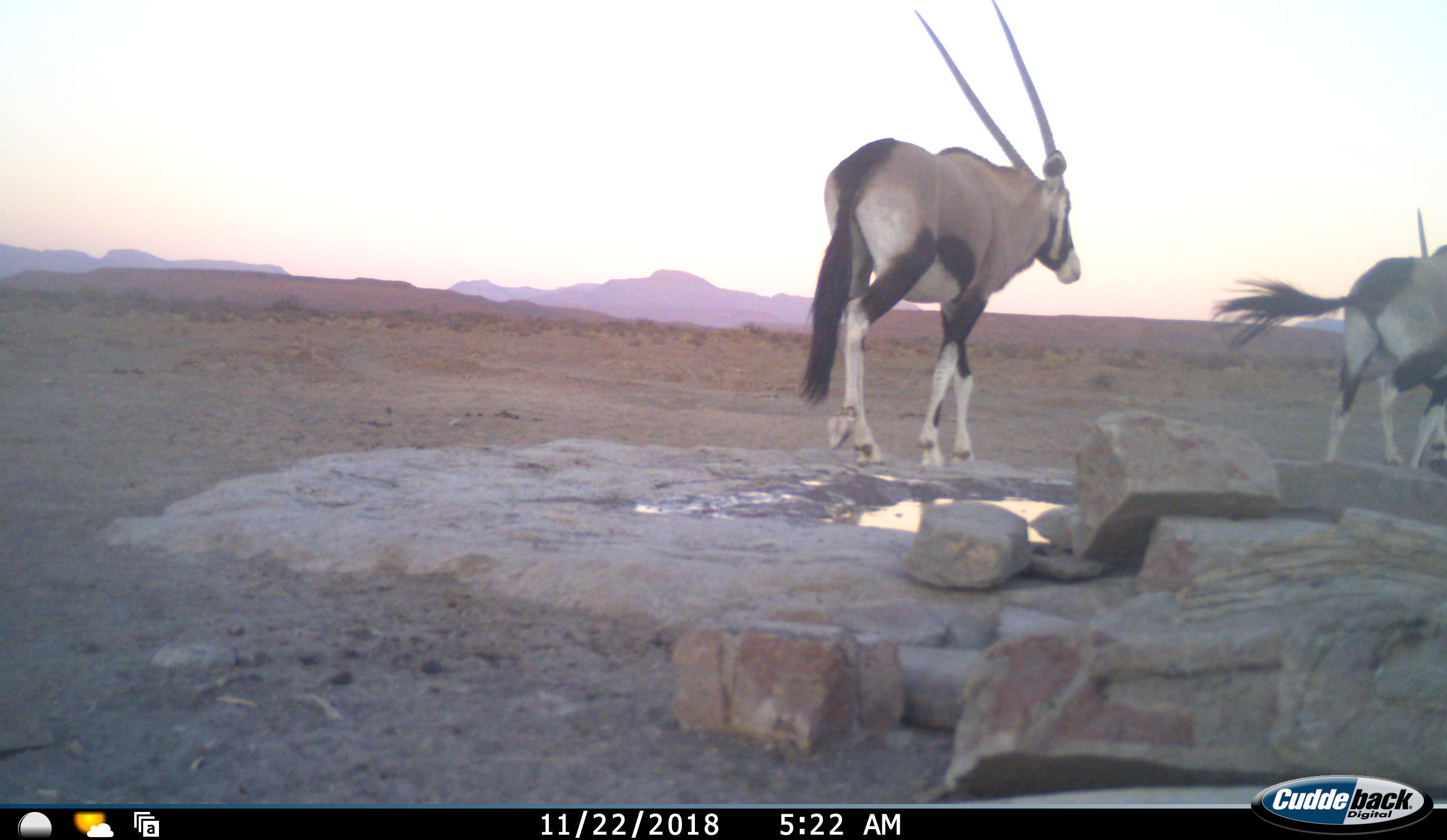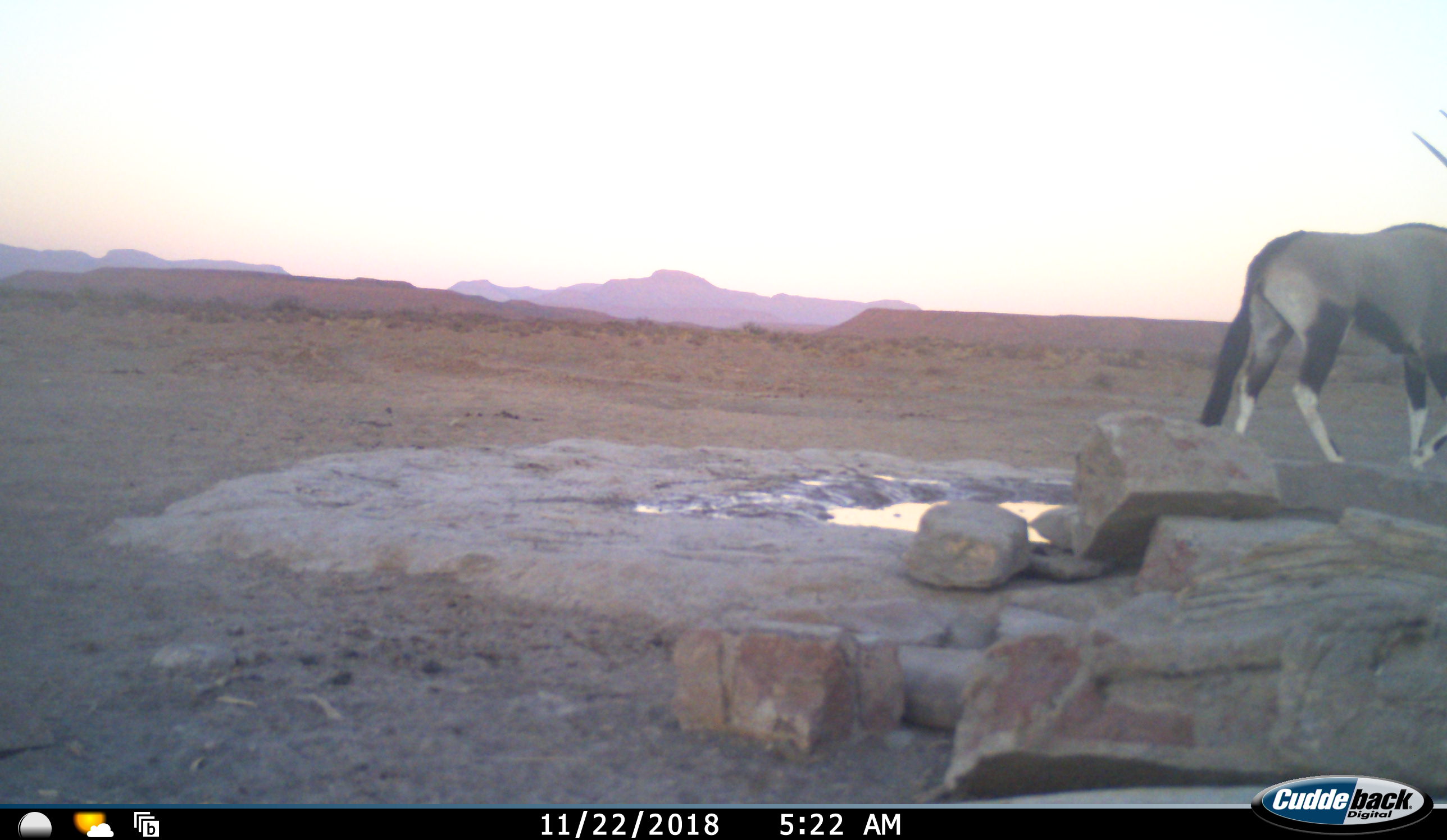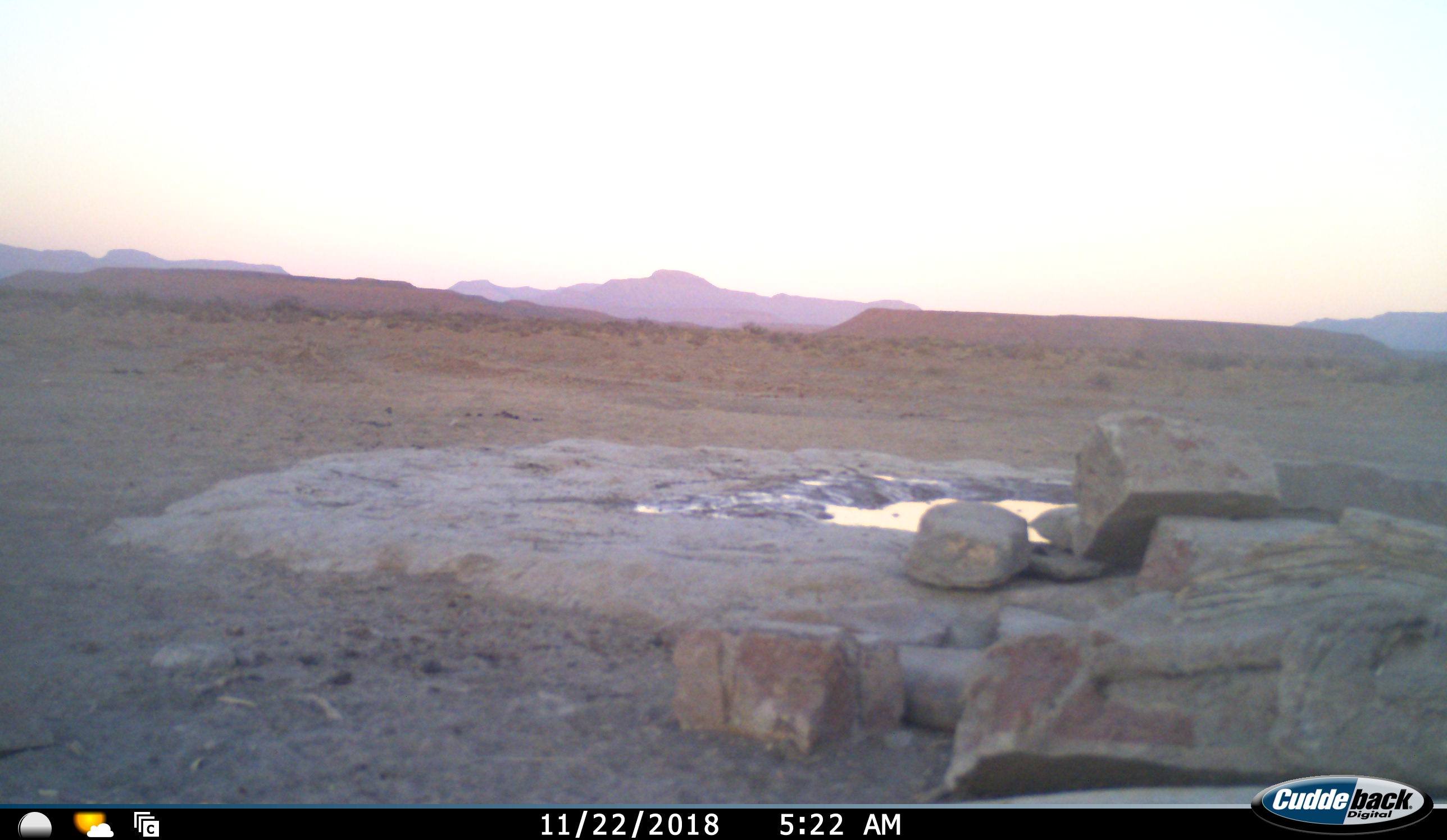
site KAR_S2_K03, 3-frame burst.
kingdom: Animalia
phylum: Chordata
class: Mammalia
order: Artiodactyla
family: Bovidae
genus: Oryx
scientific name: Oryx gazella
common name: gemsbok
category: oryx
Oryx (gemsbok) (Oryx gazella), count 2. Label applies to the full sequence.